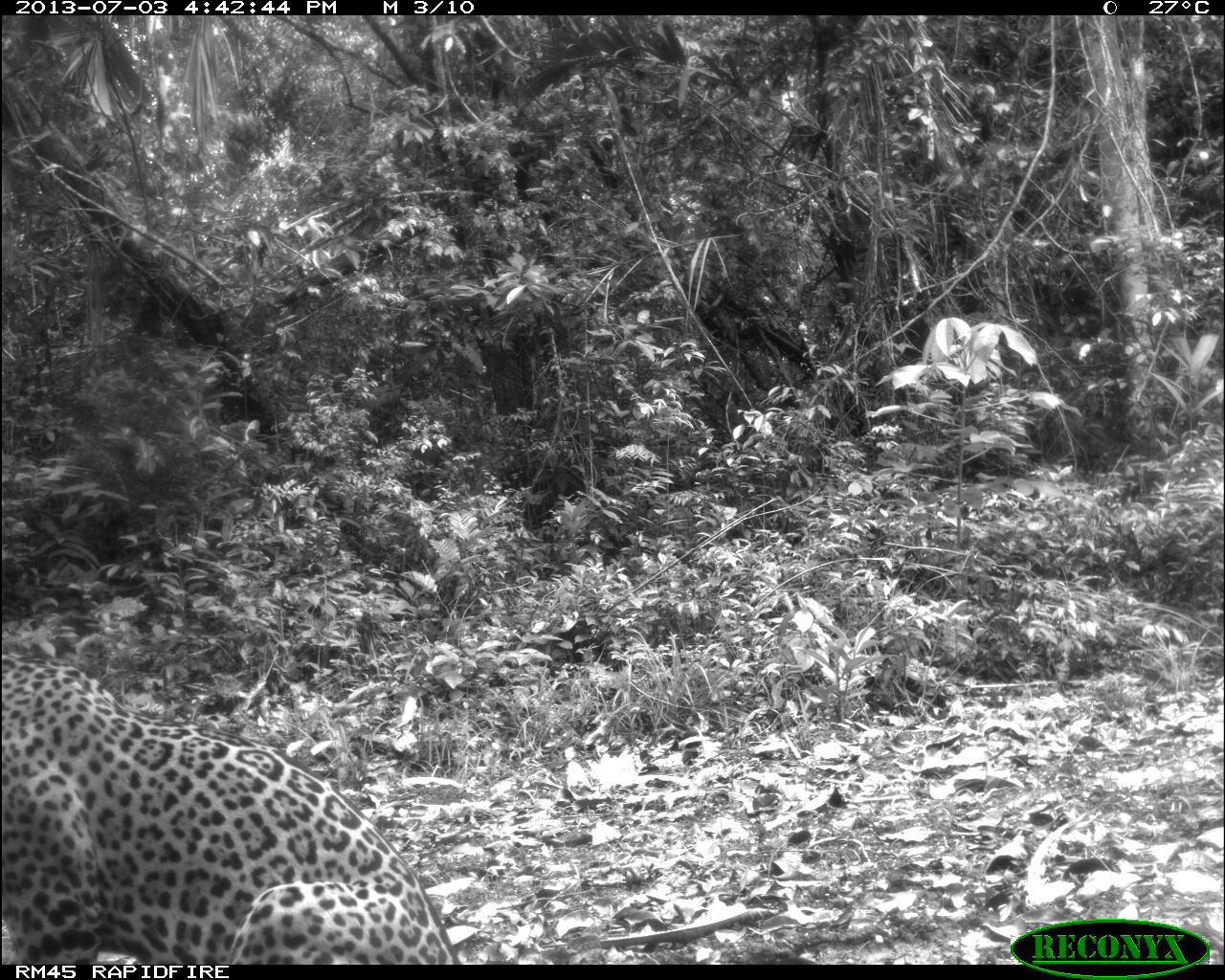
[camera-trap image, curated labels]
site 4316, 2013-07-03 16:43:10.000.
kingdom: Animalia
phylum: Chordata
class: Mammalia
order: Carnivora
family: Felidae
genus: Panthera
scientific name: Panthera onca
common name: jaguar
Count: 1.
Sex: male.